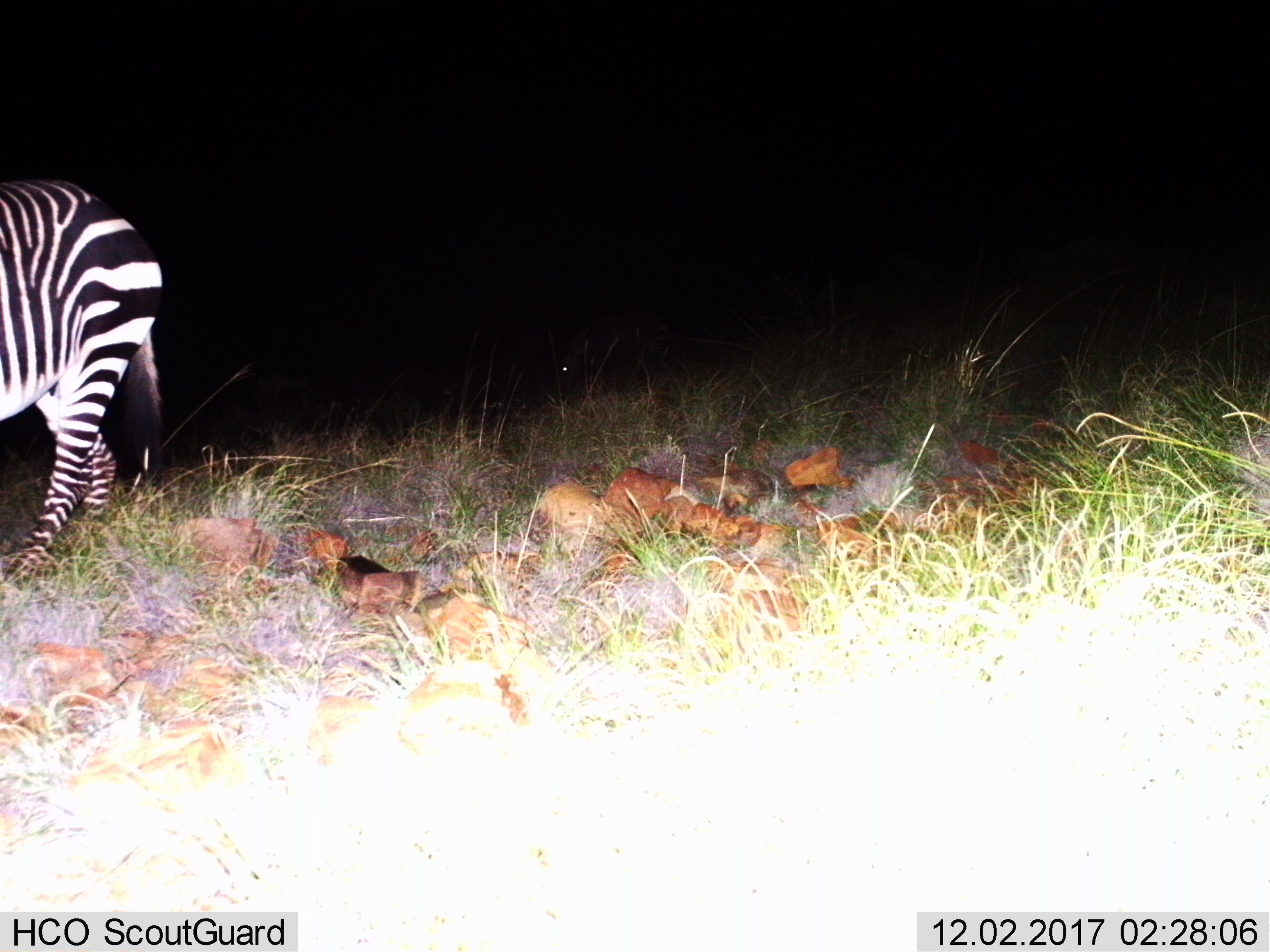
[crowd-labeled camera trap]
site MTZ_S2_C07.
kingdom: Animalia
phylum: Chordata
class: Mammalia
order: Perissodactyla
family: Equidae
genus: Equus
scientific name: Equus zebra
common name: mountain zebra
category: zebramountain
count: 1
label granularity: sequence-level